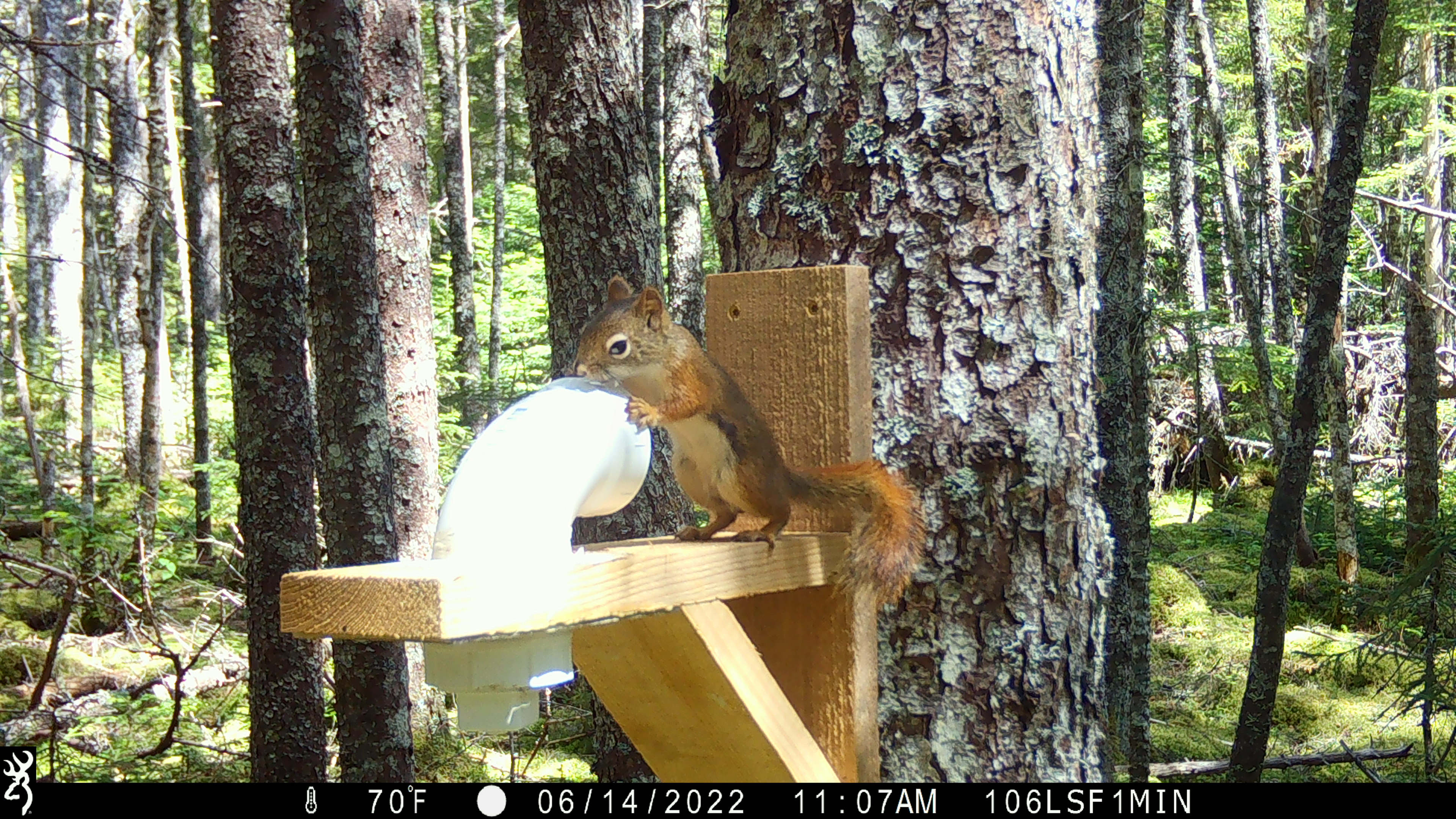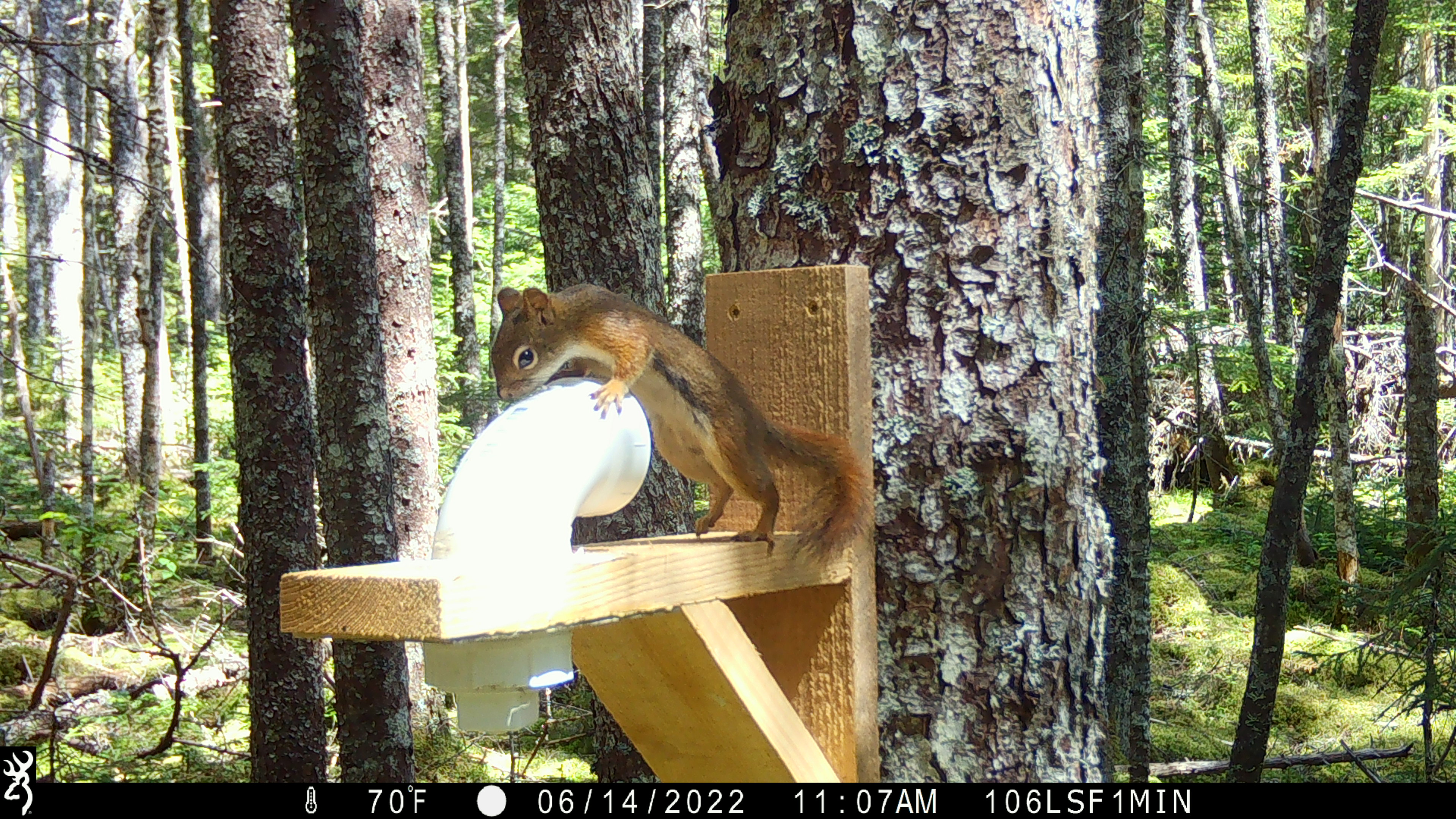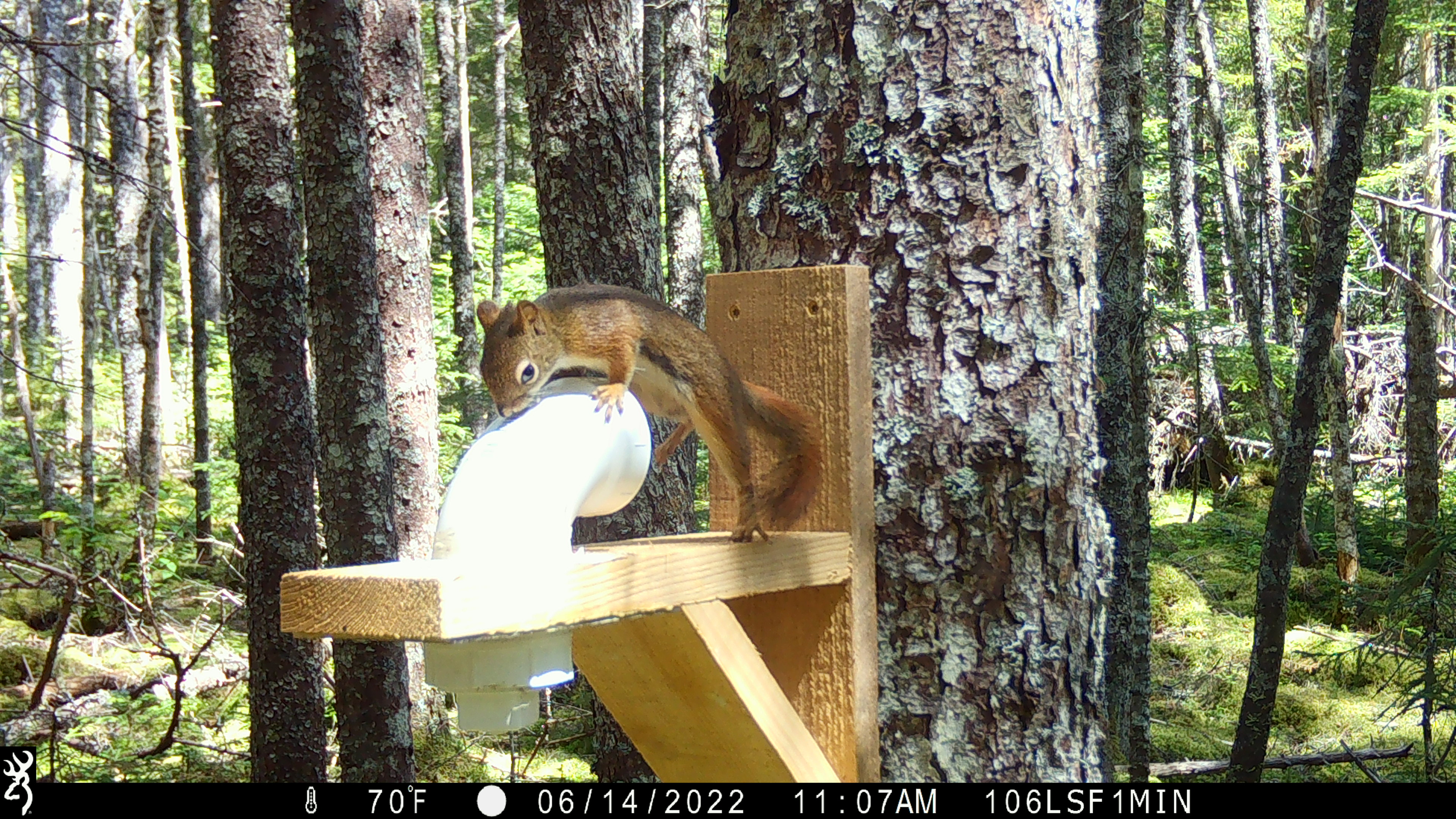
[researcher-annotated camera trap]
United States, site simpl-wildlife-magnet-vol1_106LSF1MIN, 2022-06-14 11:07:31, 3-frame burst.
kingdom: Animalia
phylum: Chordata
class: Mammalia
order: Rodentia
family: Sciuridae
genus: Tamiasciurus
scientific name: Tamiasciurus hudsonicus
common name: red squirrel